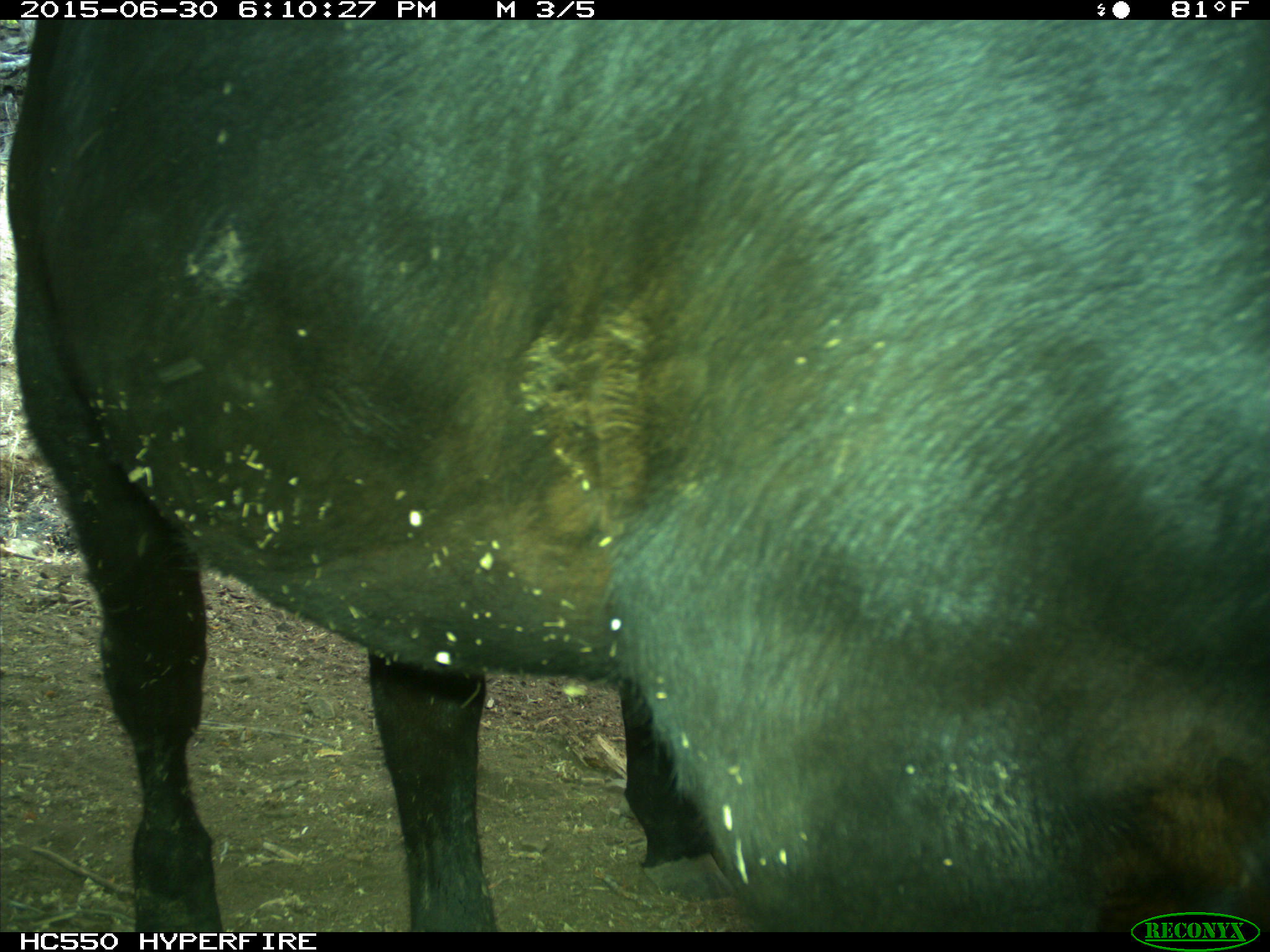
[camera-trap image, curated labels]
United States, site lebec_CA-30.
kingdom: Animalia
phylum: Chordata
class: Mammalia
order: Artiodactyla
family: Bovidae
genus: Bos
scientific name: Bos taurus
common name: domestic cow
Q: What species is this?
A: Bos taurus (domestic cow).